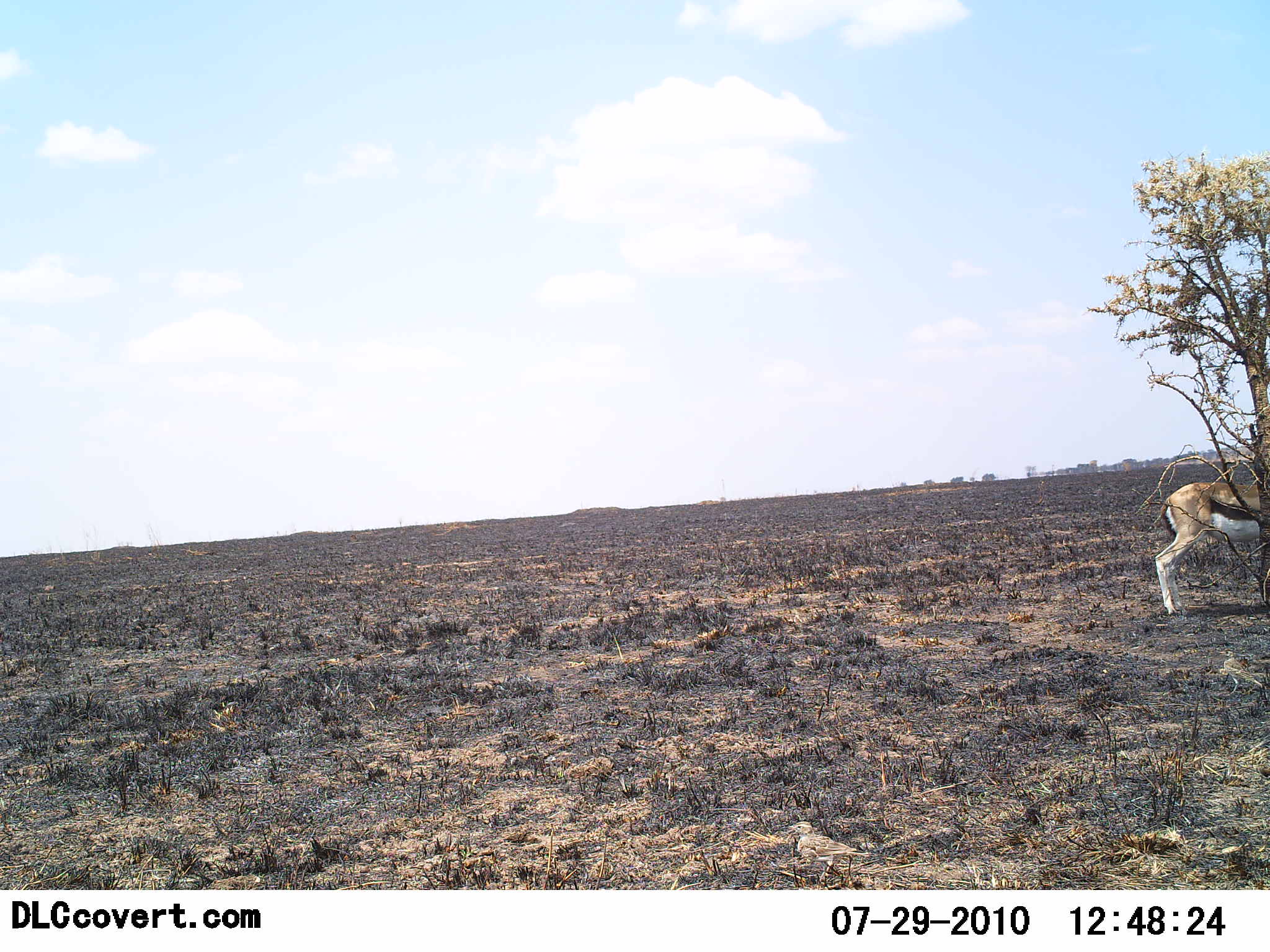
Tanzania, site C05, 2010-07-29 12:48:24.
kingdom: Animalia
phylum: Chordata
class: Mammalia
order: Artiodactyla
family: Bovidae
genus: Eudorcas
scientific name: Eudorcas thomsonii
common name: thomson's gazelle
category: gazellethomsons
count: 1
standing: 100%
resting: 0%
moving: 5%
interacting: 0%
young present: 0%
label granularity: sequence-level